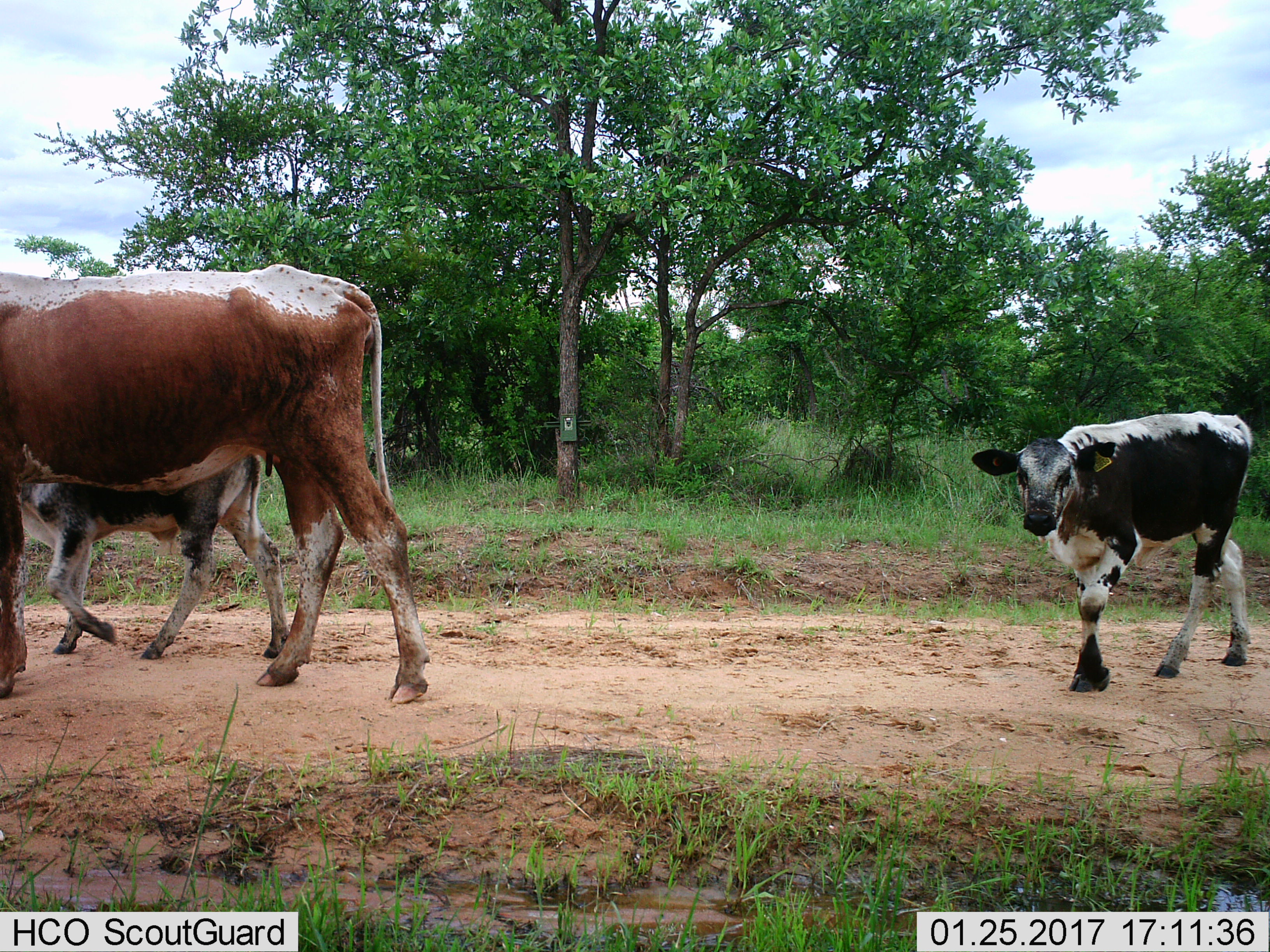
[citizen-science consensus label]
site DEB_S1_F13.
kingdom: Animalia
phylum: Chordata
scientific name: Vertebrata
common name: domestic animal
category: domesticanimal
Domesticanimal (domestic animal) (Vertebrata), count 3. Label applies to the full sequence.